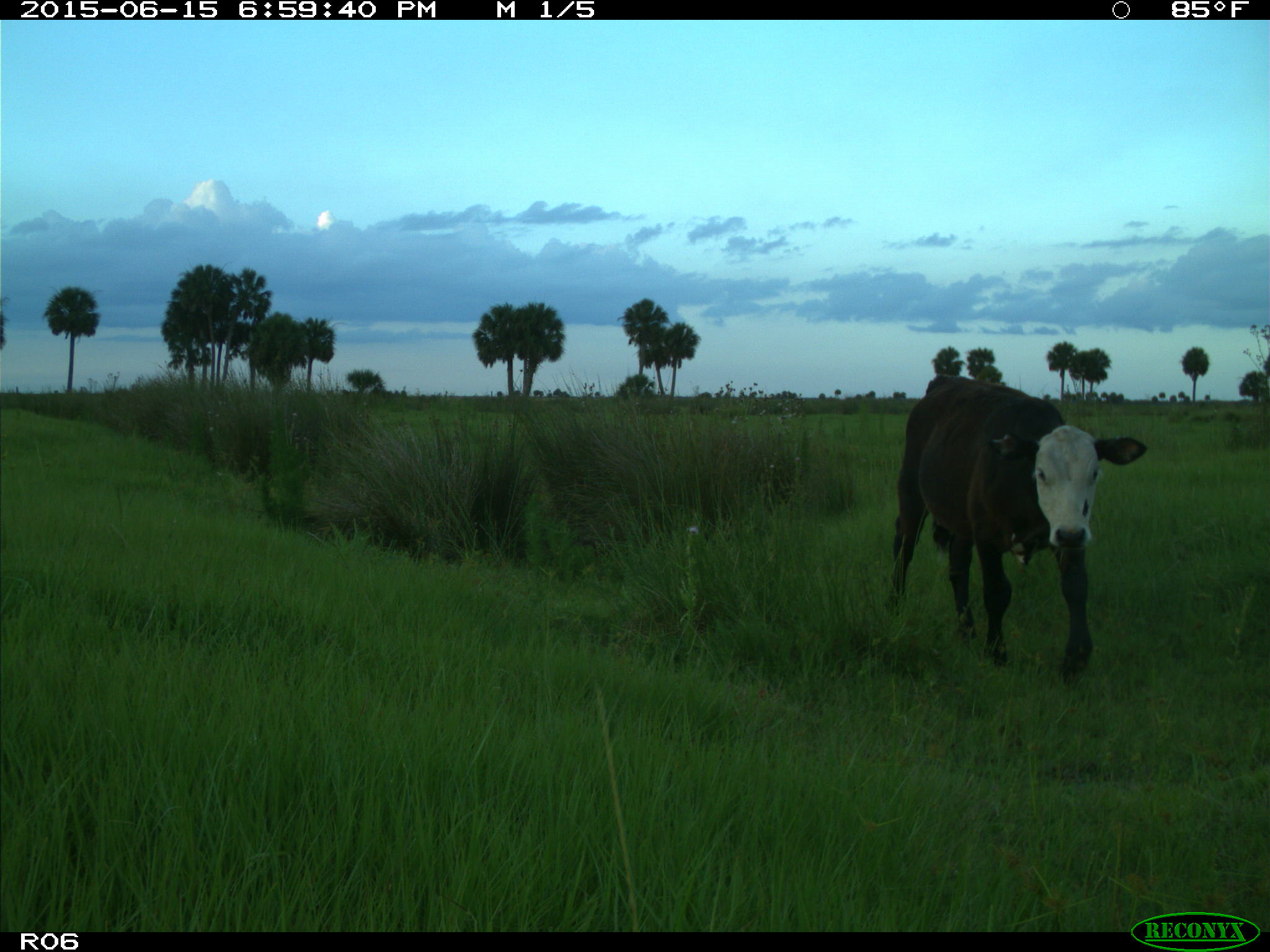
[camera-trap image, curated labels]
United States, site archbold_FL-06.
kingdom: Animalia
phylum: Chordata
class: Mammalia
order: Artiodactyla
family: Bovidae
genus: Bos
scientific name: Bos taurus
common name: domestic cow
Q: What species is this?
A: Bos taurus (domestic cow).